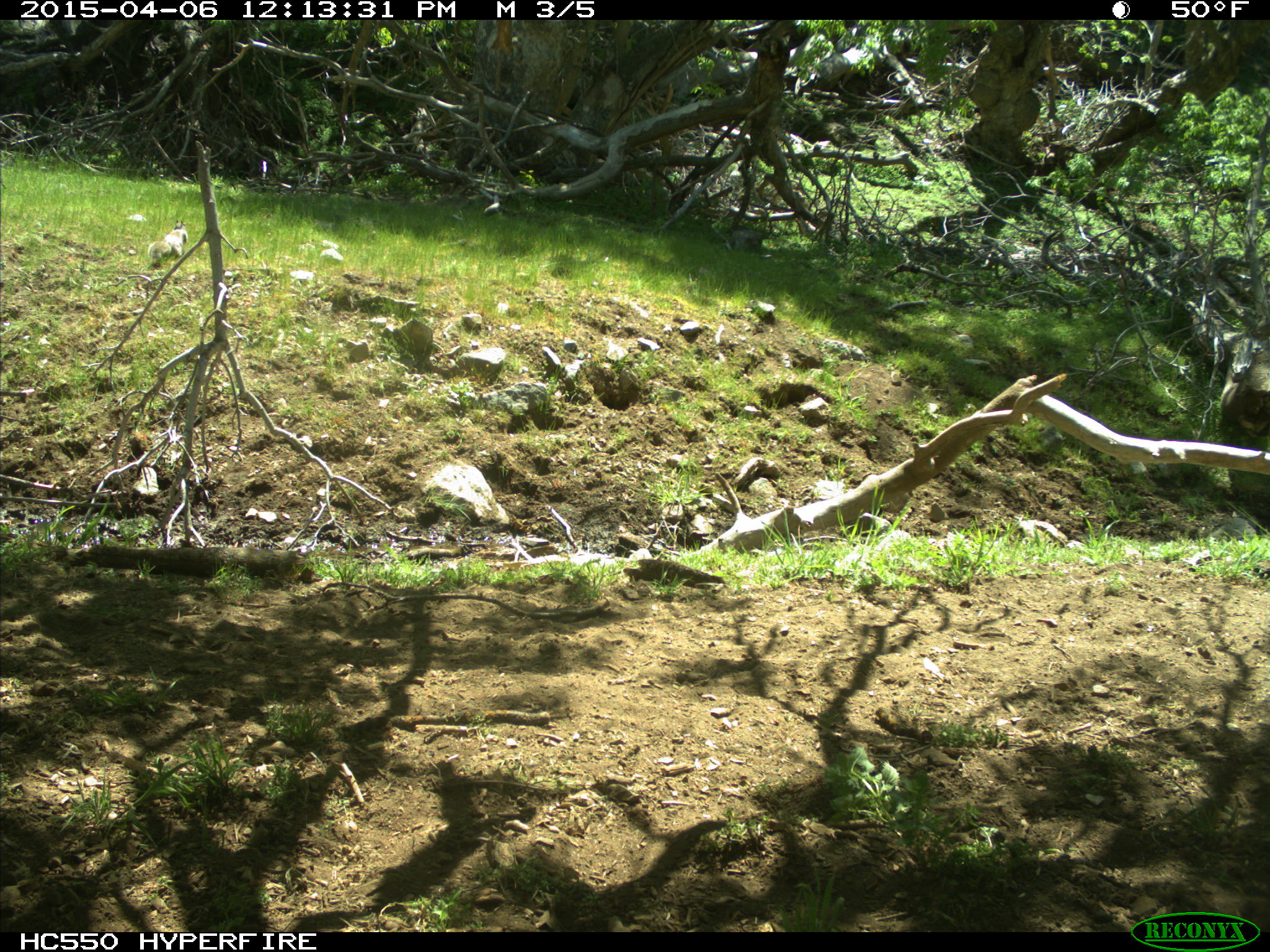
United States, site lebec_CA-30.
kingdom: Animalia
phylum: Chordata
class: Mammalia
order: Rodentia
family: Sciuridae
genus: Otospermophilus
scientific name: Otospermophilus beecheyi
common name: california ground squirrel